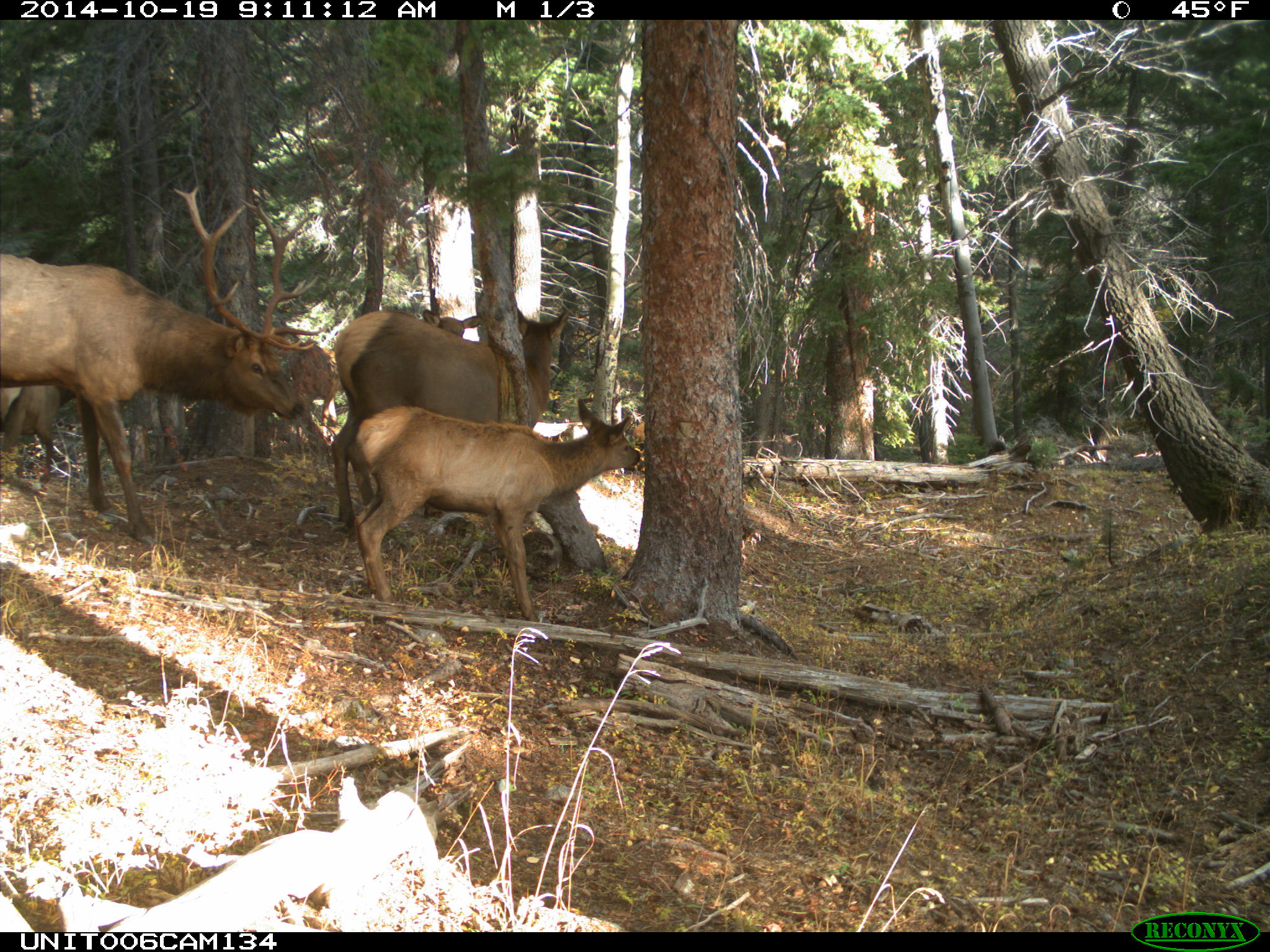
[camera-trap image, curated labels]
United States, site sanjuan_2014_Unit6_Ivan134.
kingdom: Animalia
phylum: Chordata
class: Mammalia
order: Artiodactyla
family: Cervidae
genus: Cervus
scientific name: Cervus elaphus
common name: red deer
Cervus elaphus (red deer).